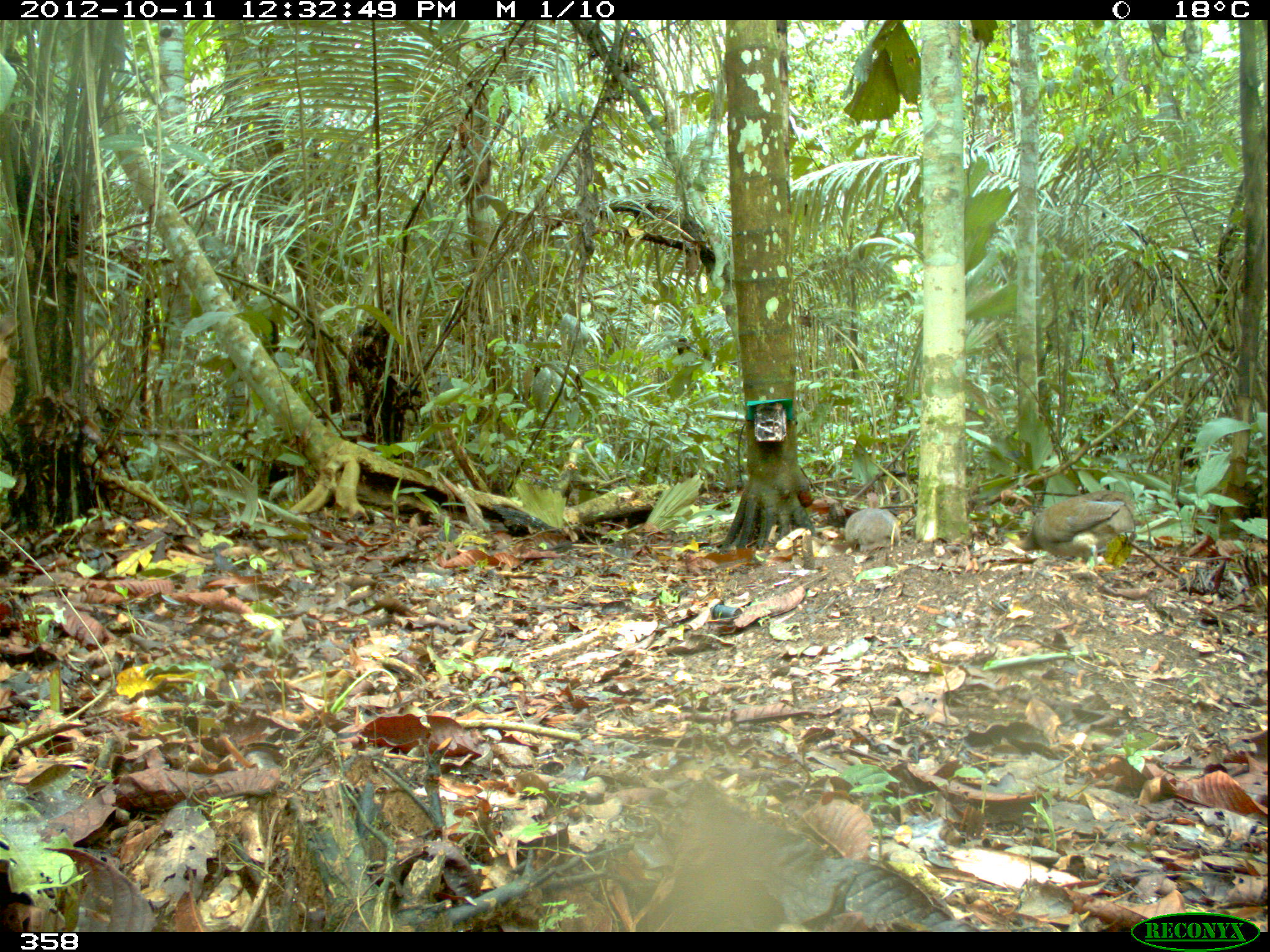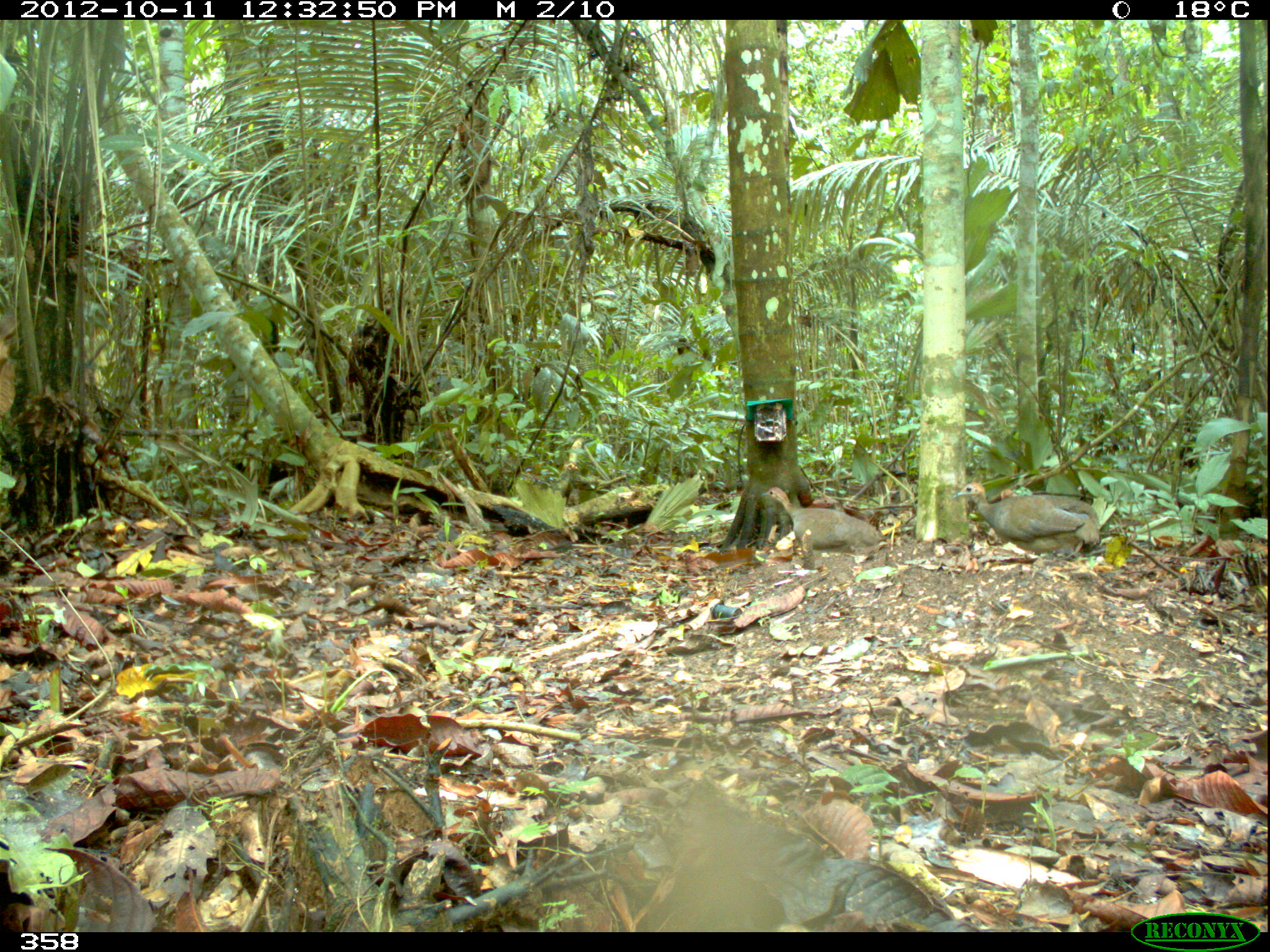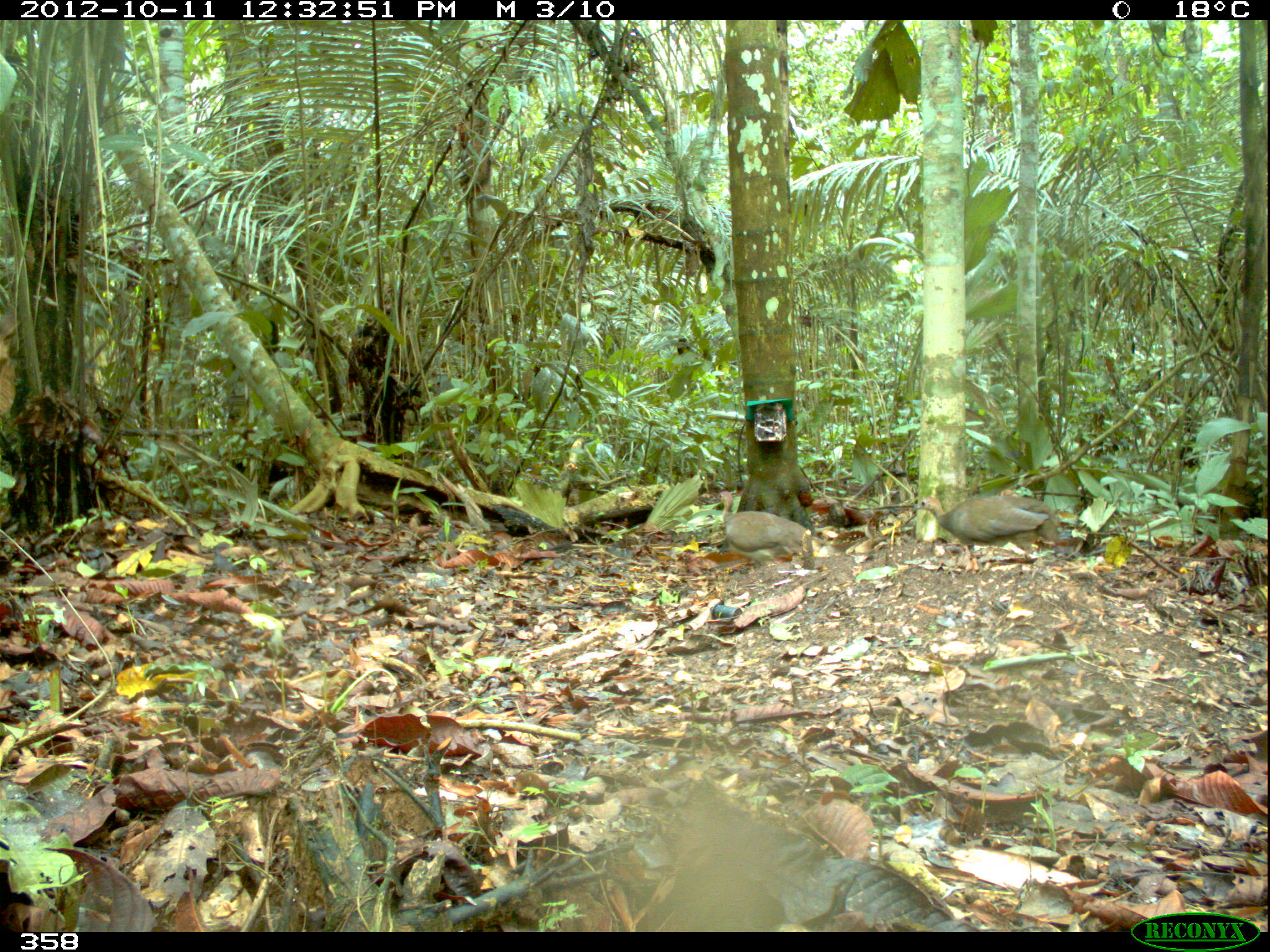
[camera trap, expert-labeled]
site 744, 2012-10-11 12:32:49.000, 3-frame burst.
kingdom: Animalia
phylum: Chordata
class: Aves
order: Galliformes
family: Phasianidae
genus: Alectoris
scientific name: Alectoris rufa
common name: red-legged partridge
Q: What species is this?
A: Alectoris rufa (red-legged partridge).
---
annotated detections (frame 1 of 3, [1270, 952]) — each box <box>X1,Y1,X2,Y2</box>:
alectoris rufa: <box>1000,489,1136,573</box>; <box>845,492,900,553</box>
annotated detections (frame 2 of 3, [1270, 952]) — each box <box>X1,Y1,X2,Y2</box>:
alectoris rufa: <box>952,482,1100,553</box>; <box>761,486,881,550</box>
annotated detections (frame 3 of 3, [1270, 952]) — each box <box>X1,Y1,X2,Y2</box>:
alectoris rufa: <box>911,494,1061,551</box>; <box>710,489,811,565</box>